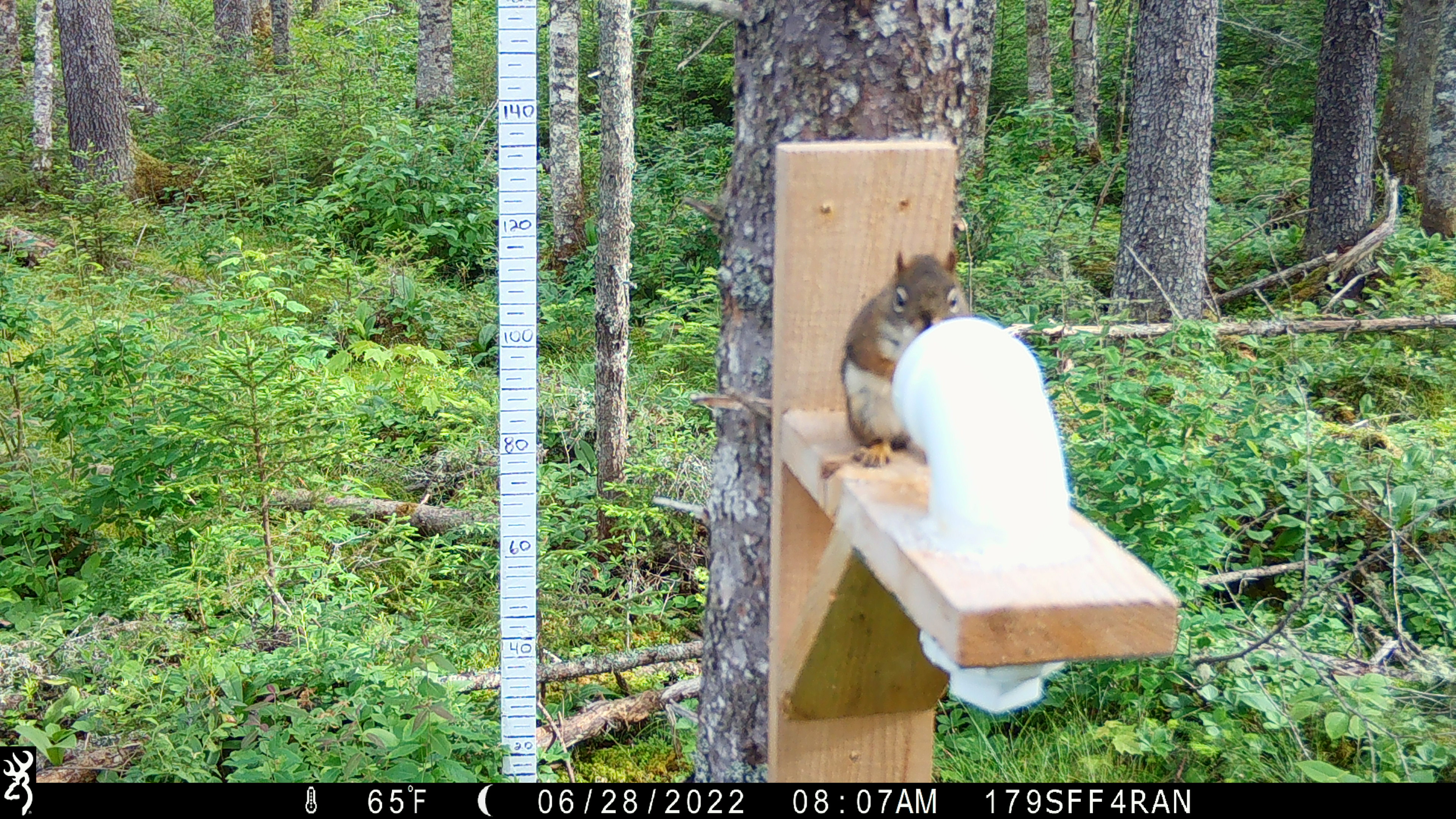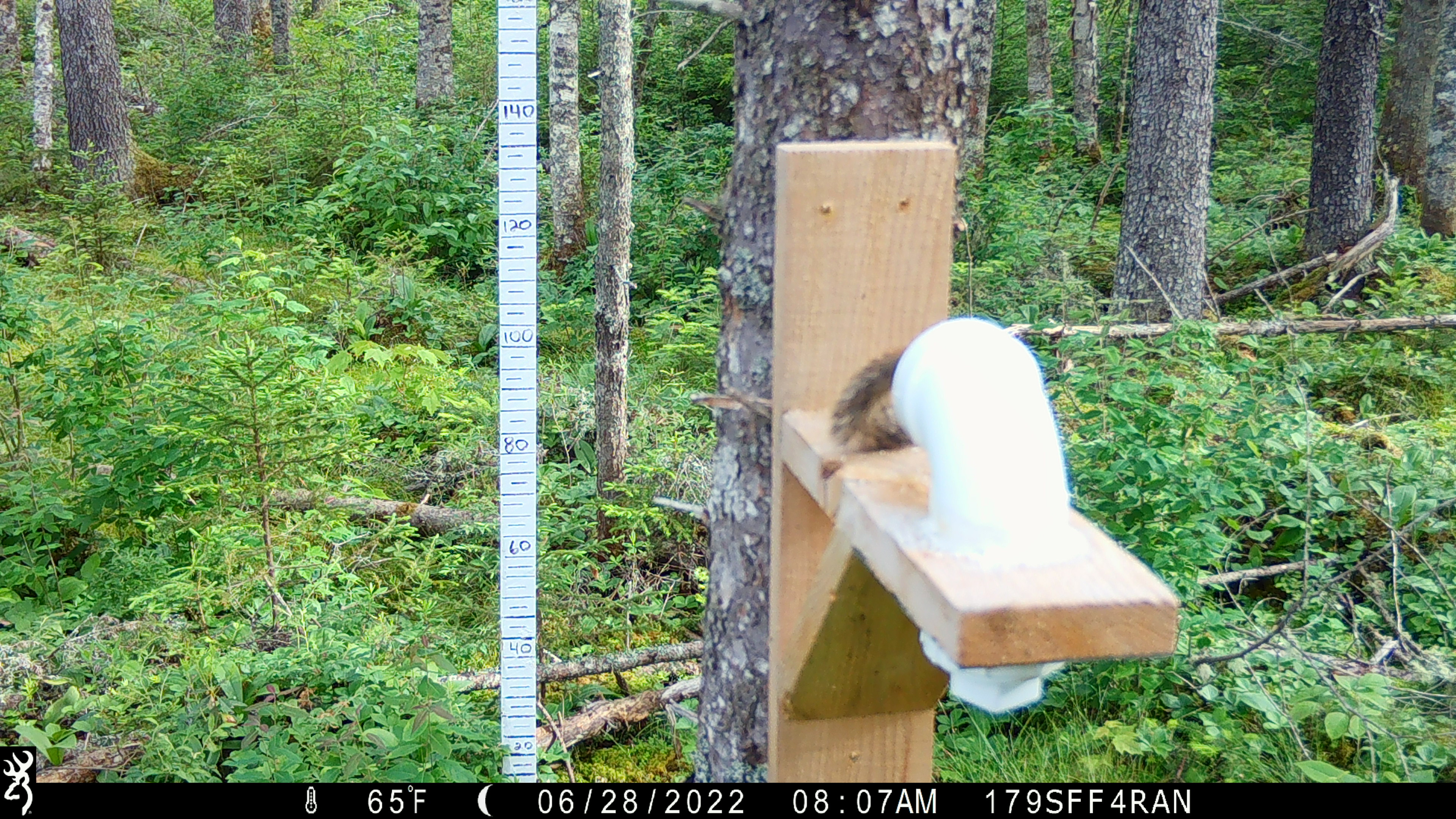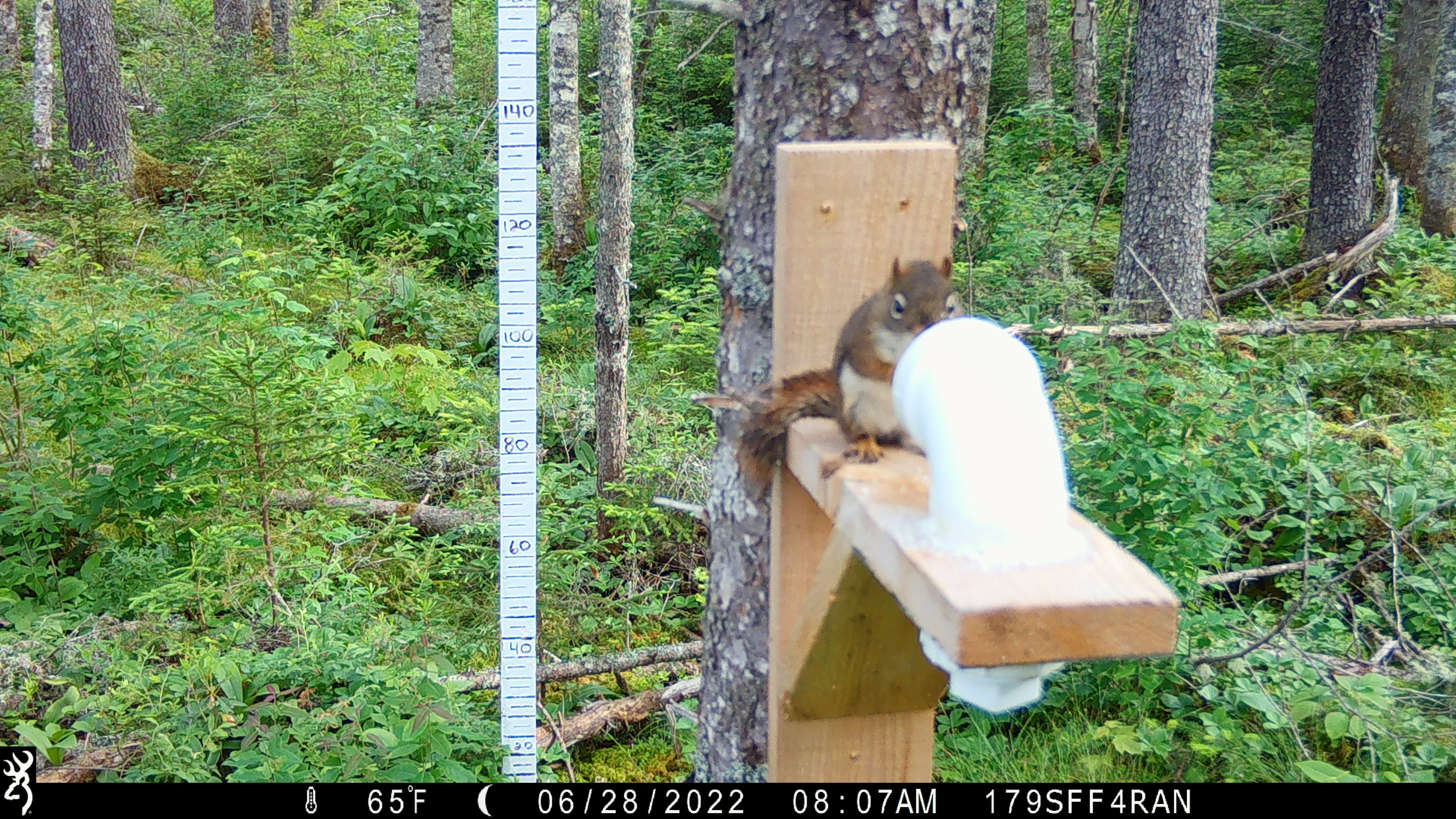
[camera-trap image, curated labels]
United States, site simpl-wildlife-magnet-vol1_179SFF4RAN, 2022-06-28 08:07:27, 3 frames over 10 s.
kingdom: Animalia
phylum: Chordata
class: Mammalia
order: Rodentia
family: Sciuridae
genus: Tamiasciurus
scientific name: Tamiasciurus hudsonicus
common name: red squirrel